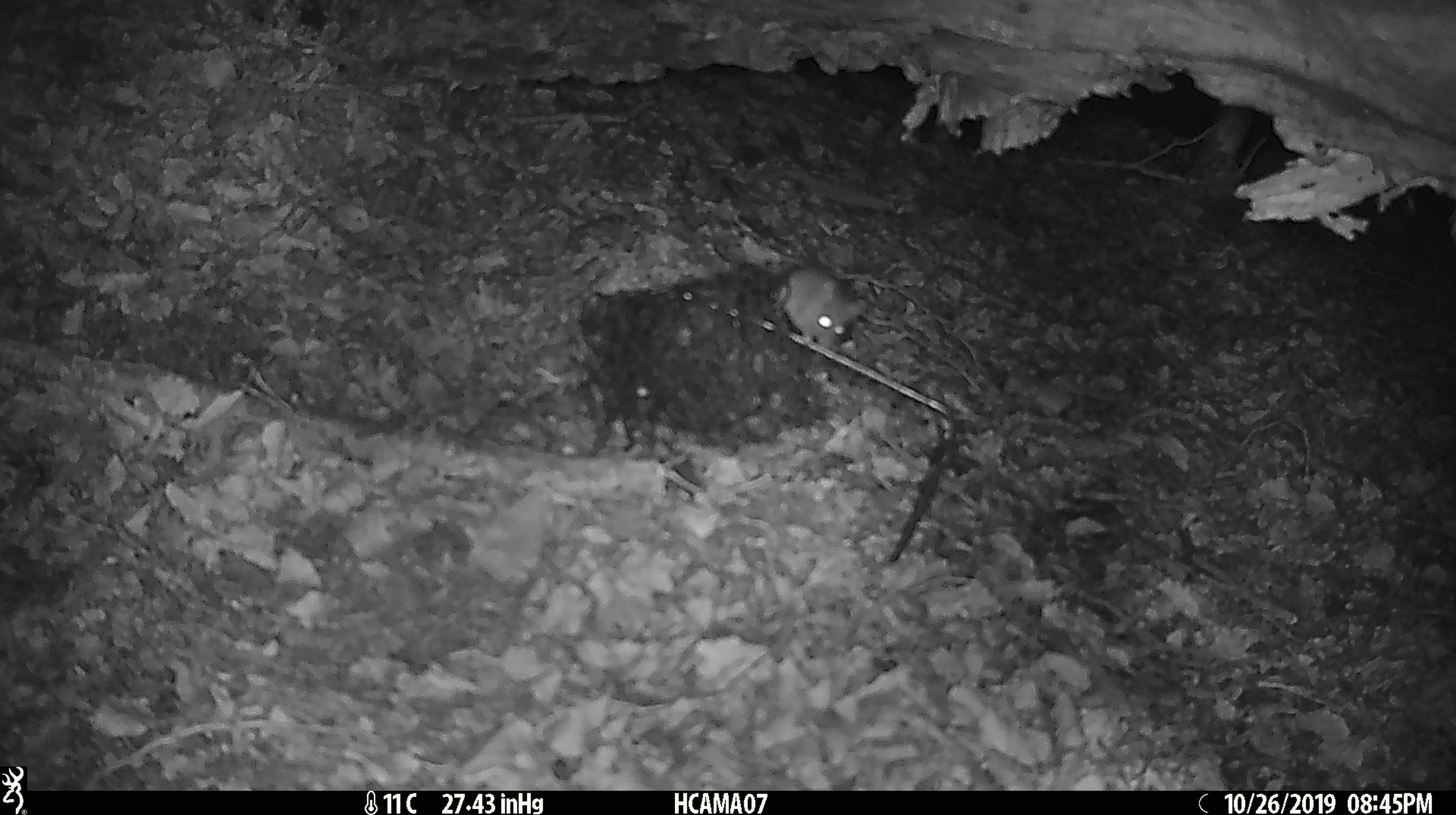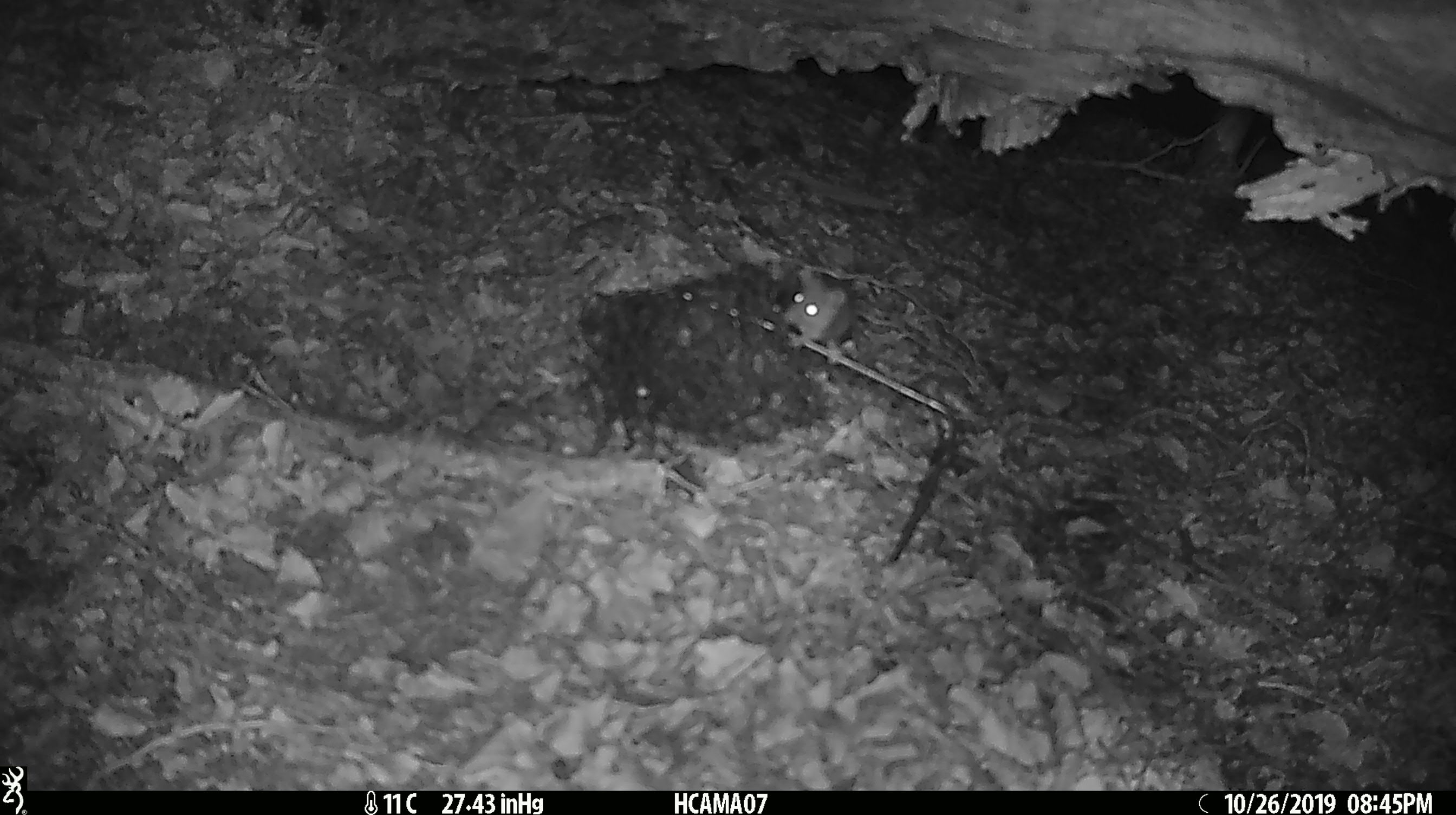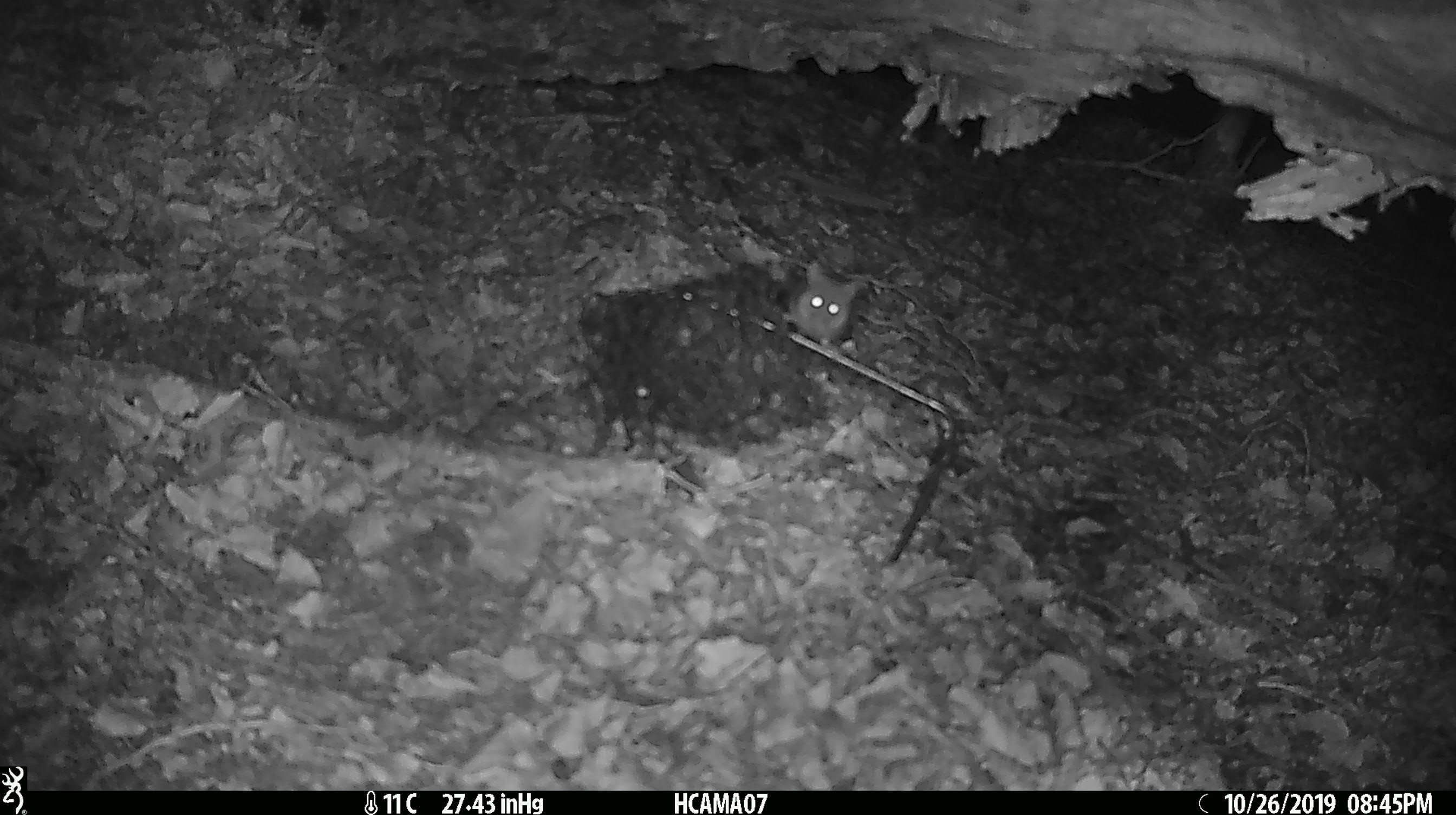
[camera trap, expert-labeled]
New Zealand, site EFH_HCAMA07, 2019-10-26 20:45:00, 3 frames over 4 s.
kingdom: Animalia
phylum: Chordata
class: Mammalia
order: Rodentia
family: Muridae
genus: Mus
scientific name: Mus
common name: mouse